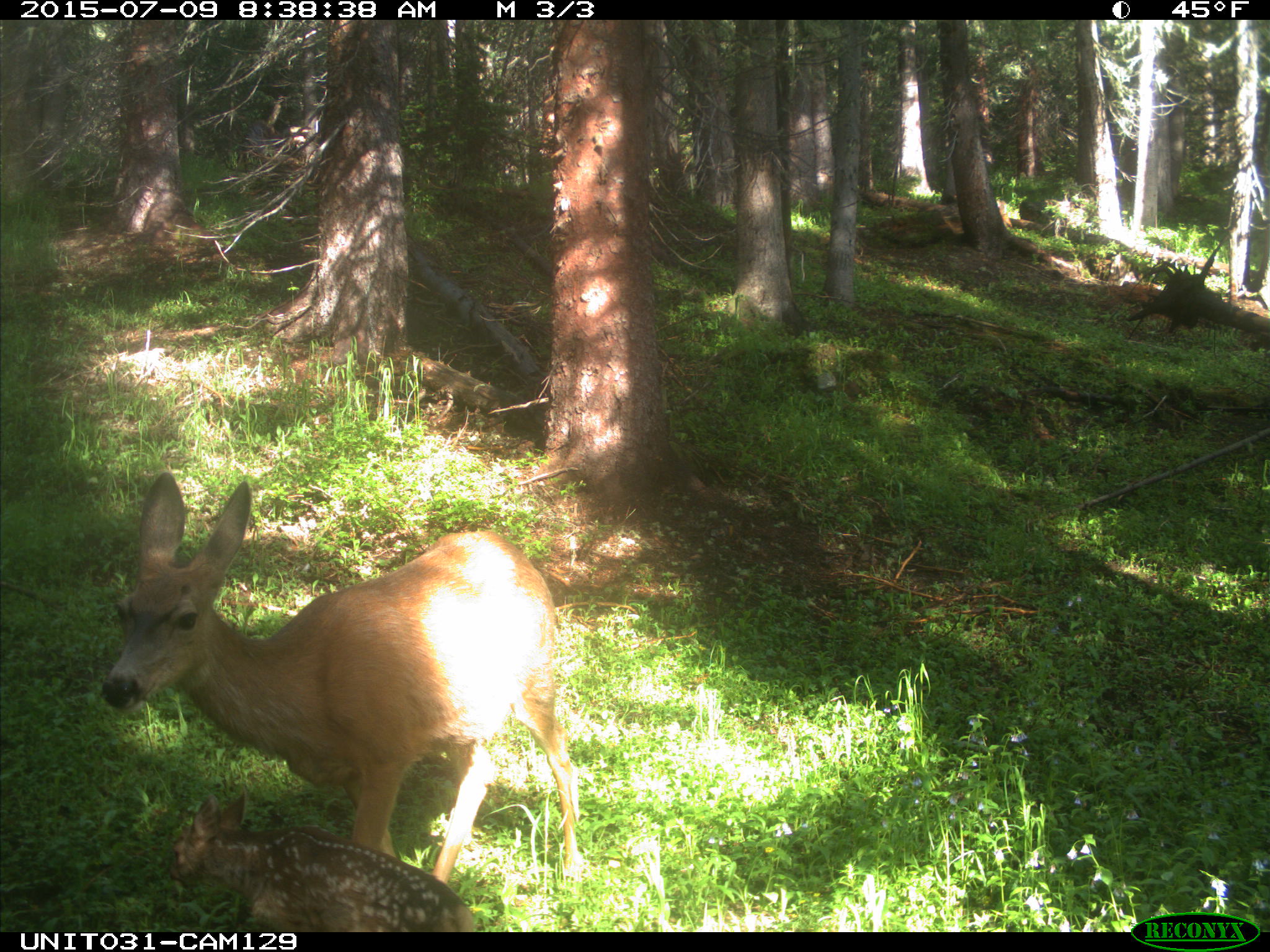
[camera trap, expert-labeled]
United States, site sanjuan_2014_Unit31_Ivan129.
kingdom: Animalia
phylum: Chordata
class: Mammalia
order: Artiodactyla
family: Cervidae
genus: Odocoileus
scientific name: Odocoileus hemionus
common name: mule deer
Odocoileus hemionus (mule deer).